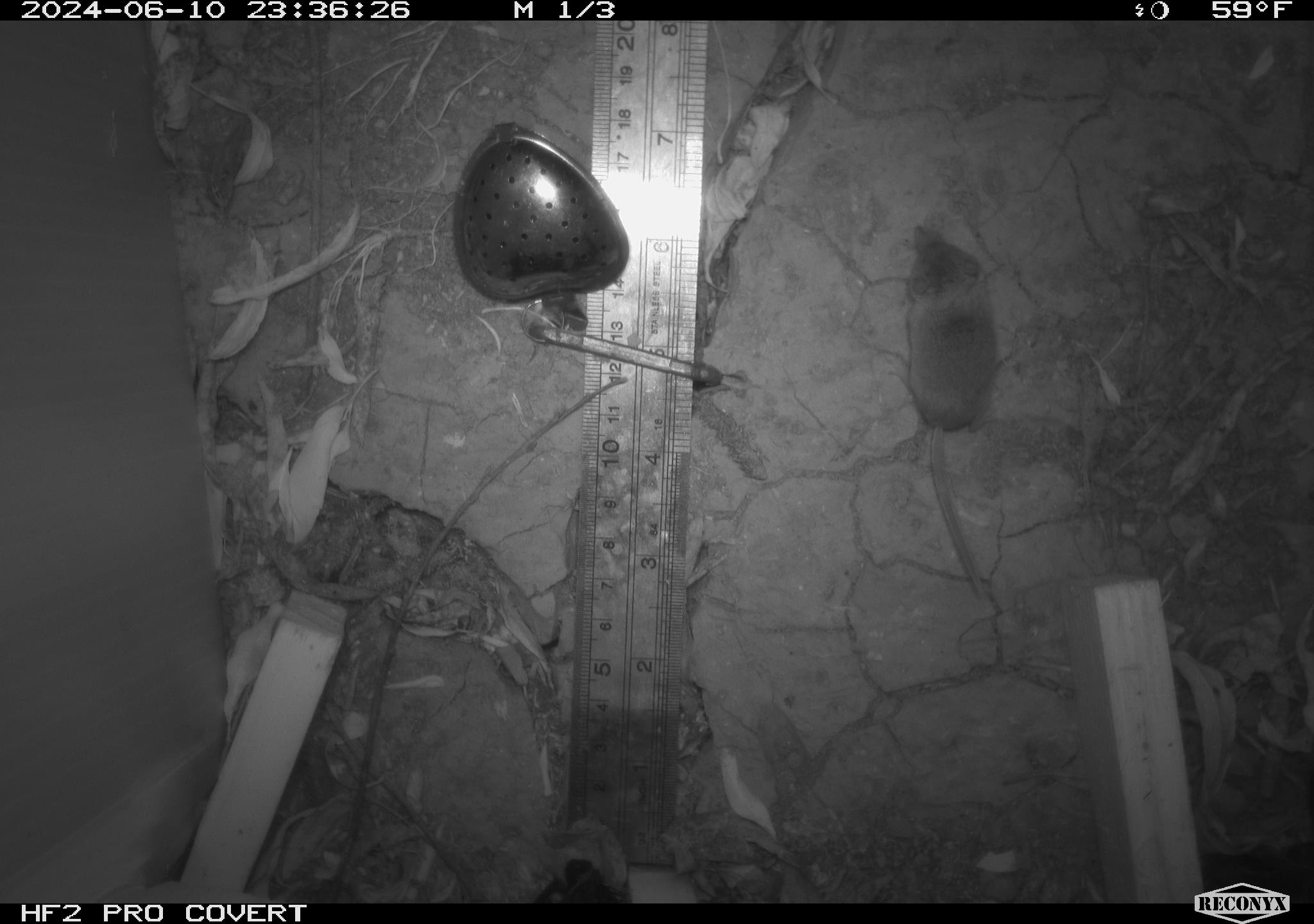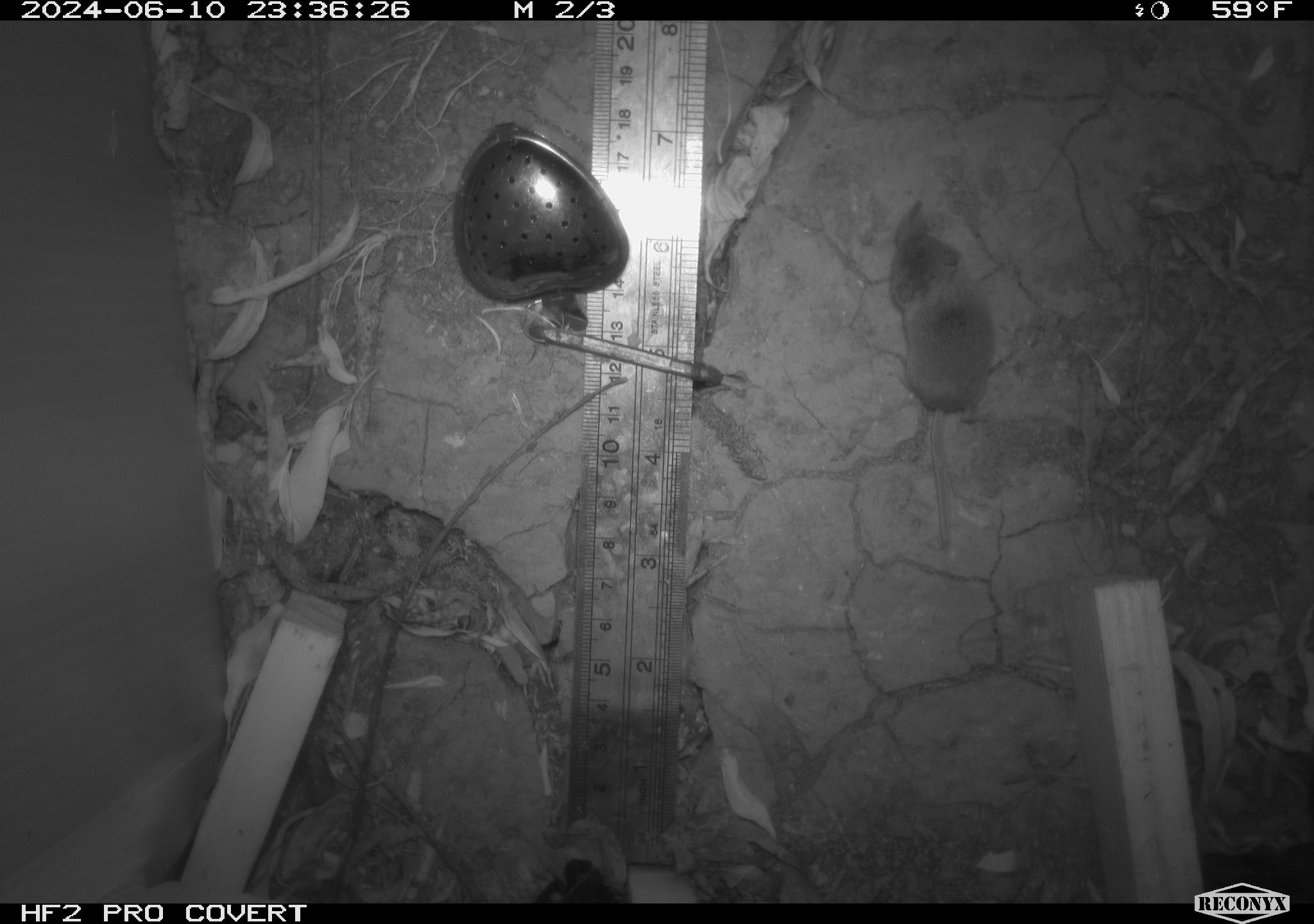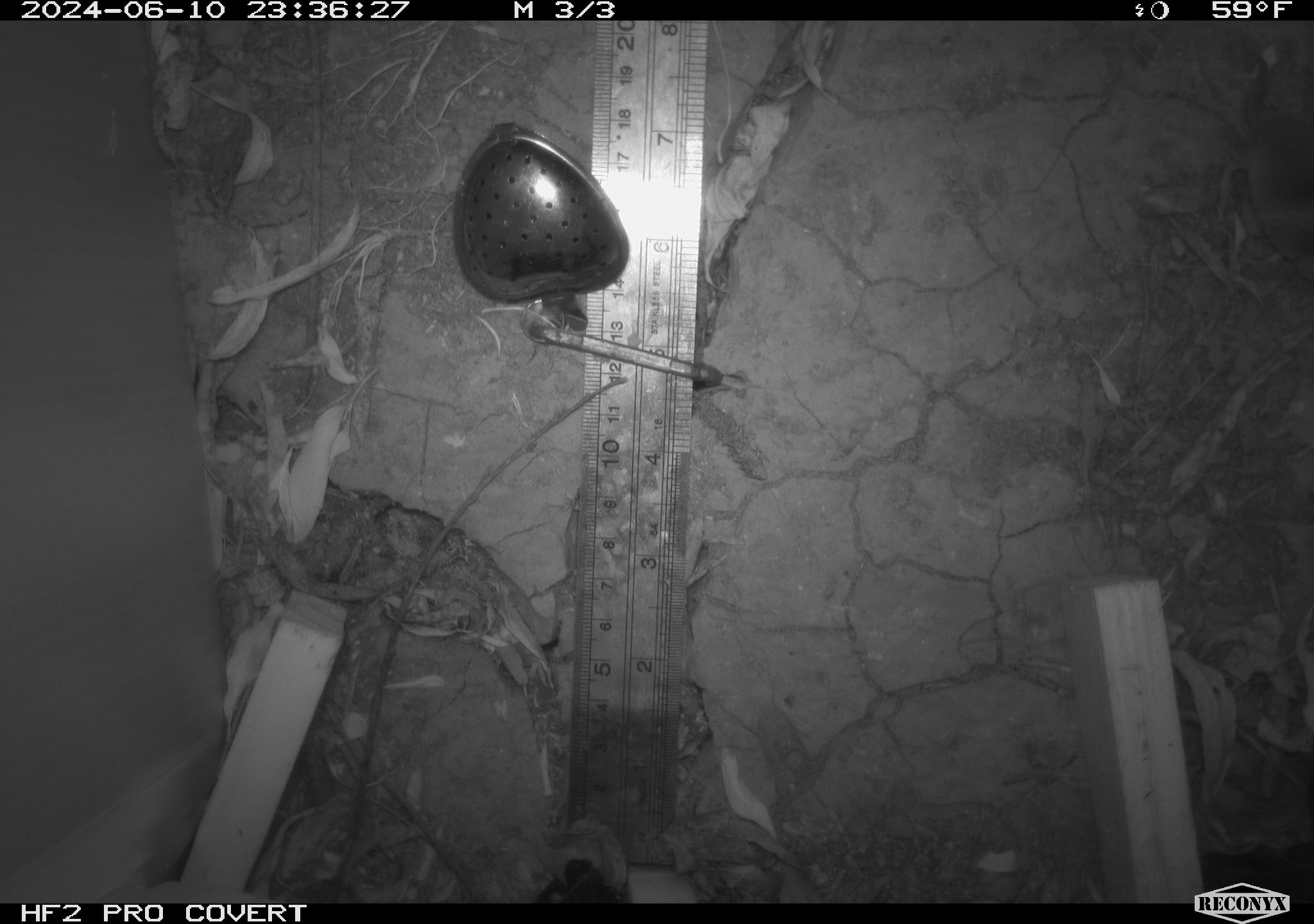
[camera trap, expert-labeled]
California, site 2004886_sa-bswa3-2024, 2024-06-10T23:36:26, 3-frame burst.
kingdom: Animalia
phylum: Chordata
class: Mammalia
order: Eulipotyphla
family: Soricidae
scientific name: Soricidae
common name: shrews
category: soricidae family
Soricidae family (shrews) (Soricidae).